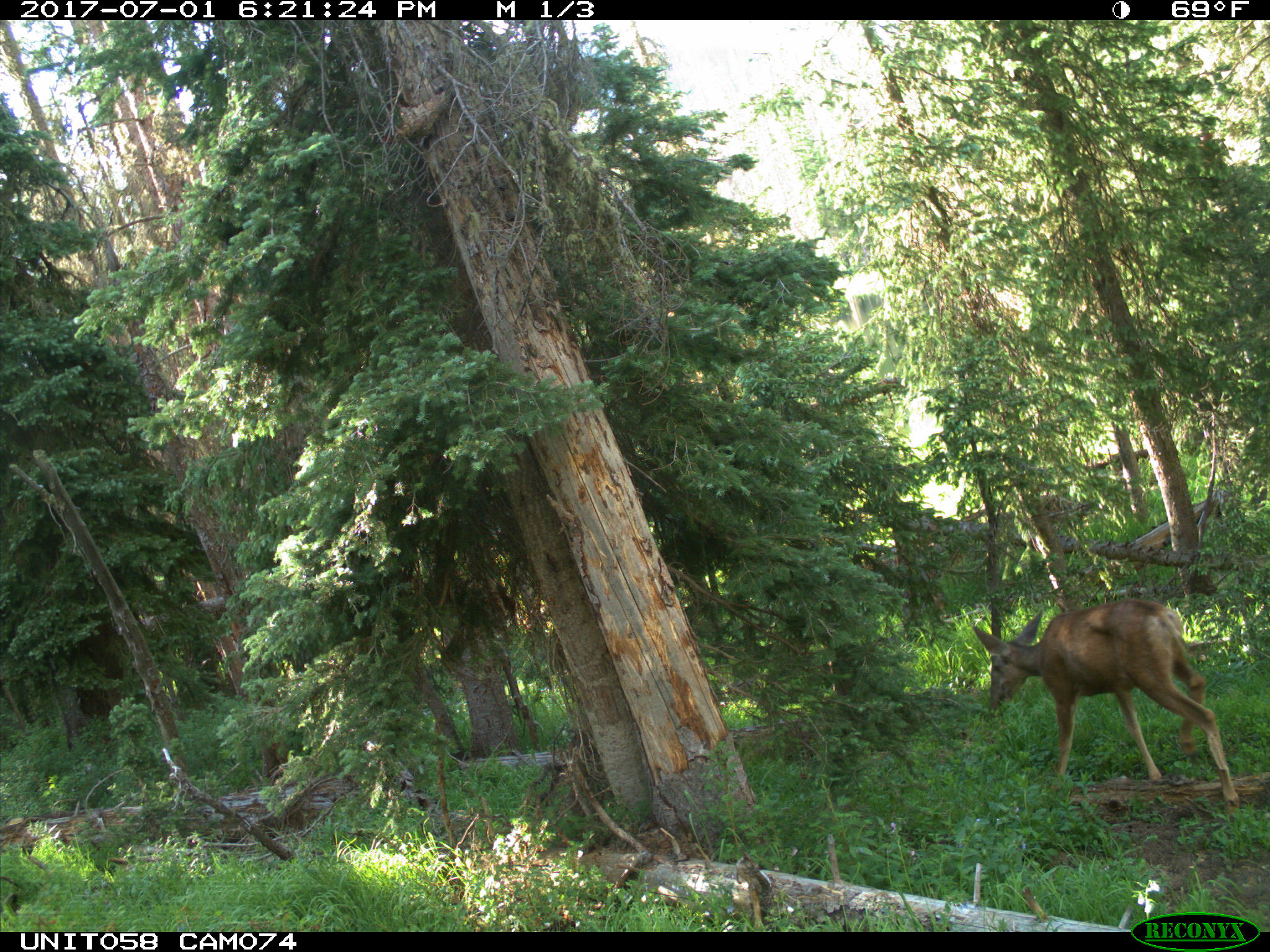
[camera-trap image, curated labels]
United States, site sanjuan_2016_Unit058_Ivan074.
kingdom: Animalia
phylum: Chordata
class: Mammalia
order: Artiodactyla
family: Cervidae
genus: Odocoileus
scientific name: Odocoileus hemionus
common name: mule deer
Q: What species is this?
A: Odocoileus hemionus (mule deer).